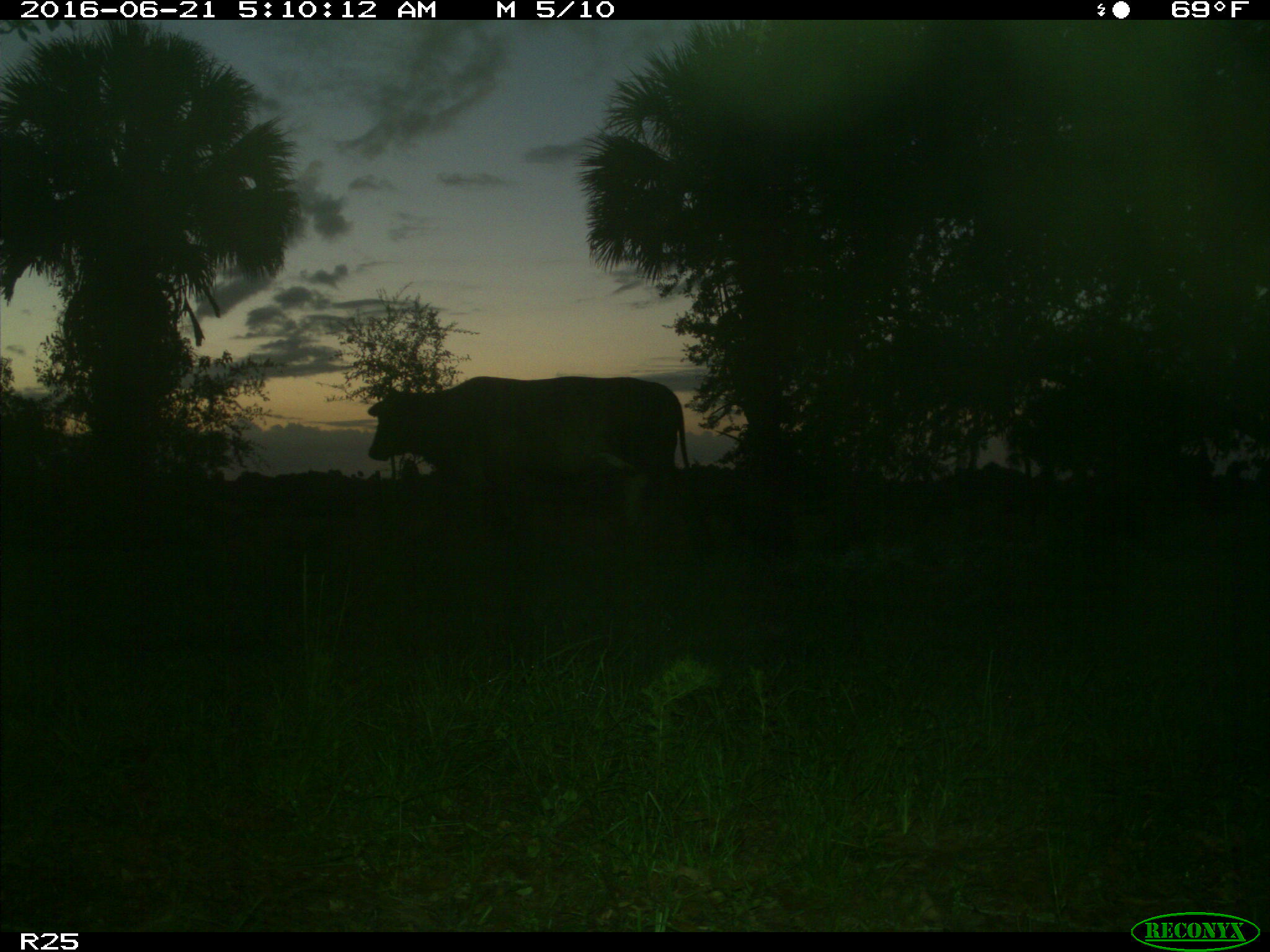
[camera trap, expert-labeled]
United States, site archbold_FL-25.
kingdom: Animalia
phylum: Chordata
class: Mammalia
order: Artiodactyla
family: Bovidae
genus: Bos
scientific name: Bos taurus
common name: domestic cow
Bos taurus (domestic cow).